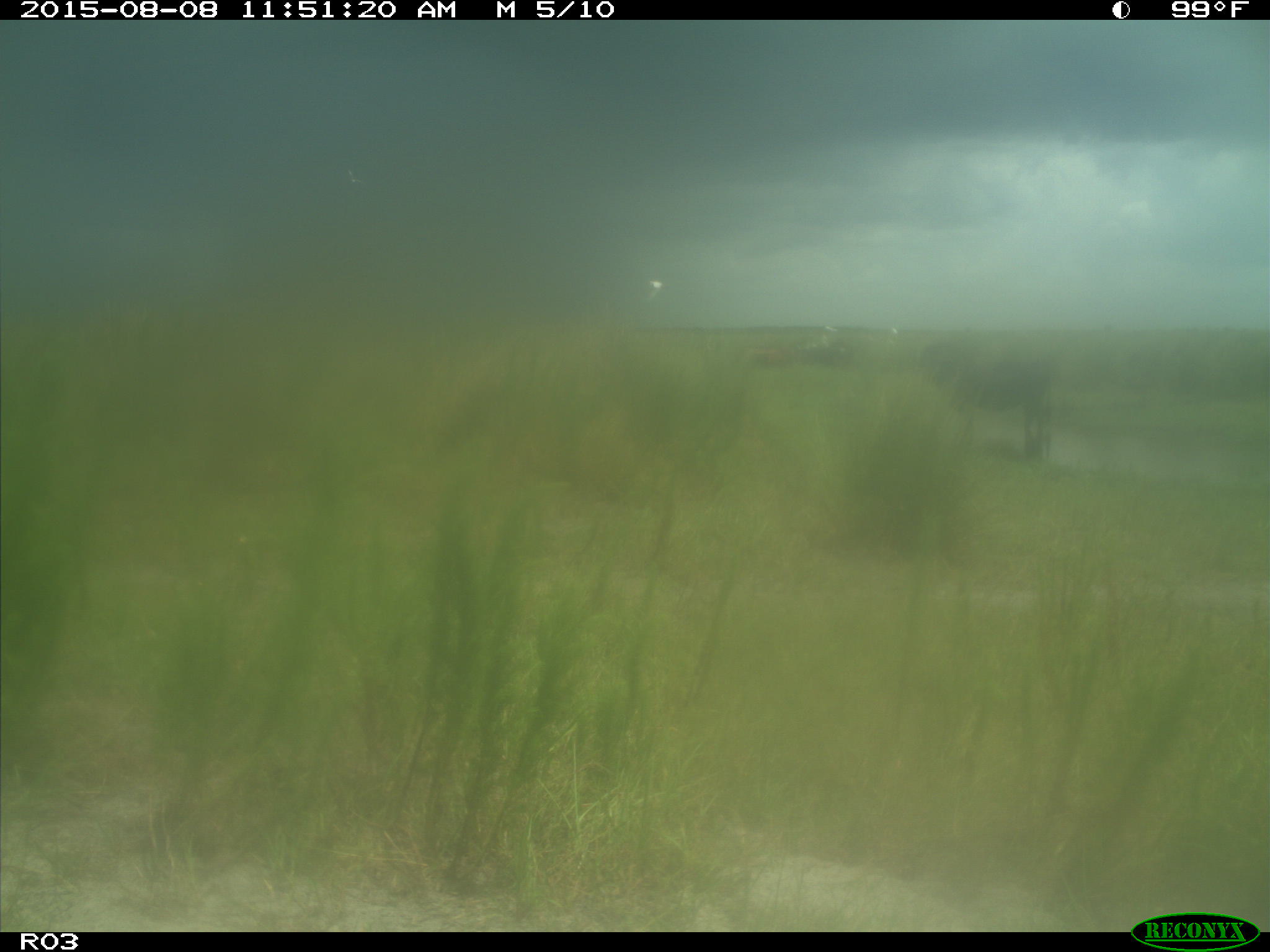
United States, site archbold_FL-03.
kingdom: Animalia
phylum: Chordata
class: Mammalia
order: Artiodactyla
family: Bovidae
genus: Bos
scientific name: Bos taurus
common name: domestic cow